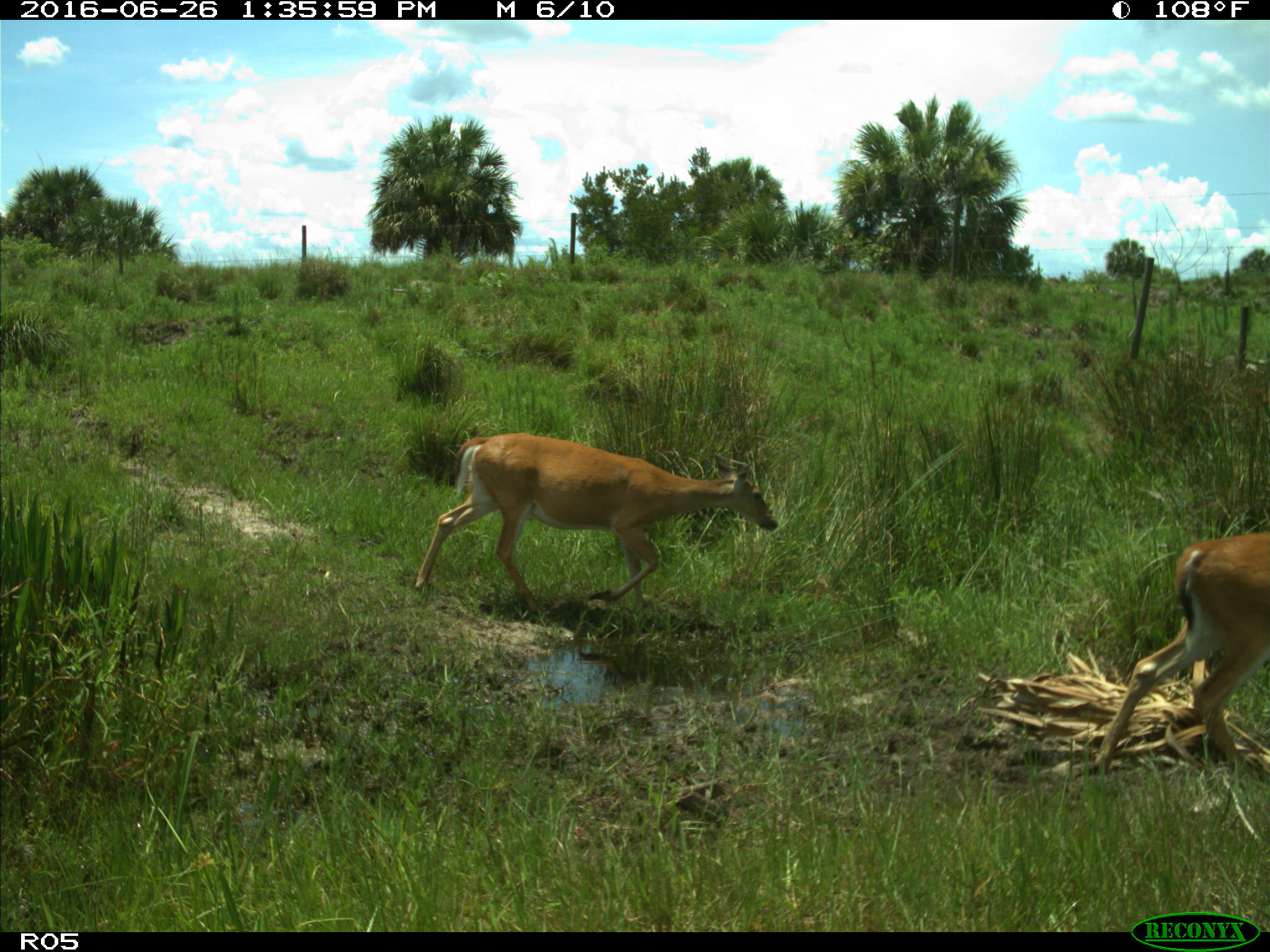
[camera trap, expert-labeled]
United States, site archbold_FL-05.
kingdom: Animalia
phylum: Chordata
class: Mammalia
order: Artiodactyla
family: Cervidae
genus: Odocoileus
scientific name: Odocoileus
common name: deer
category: unidentified deer